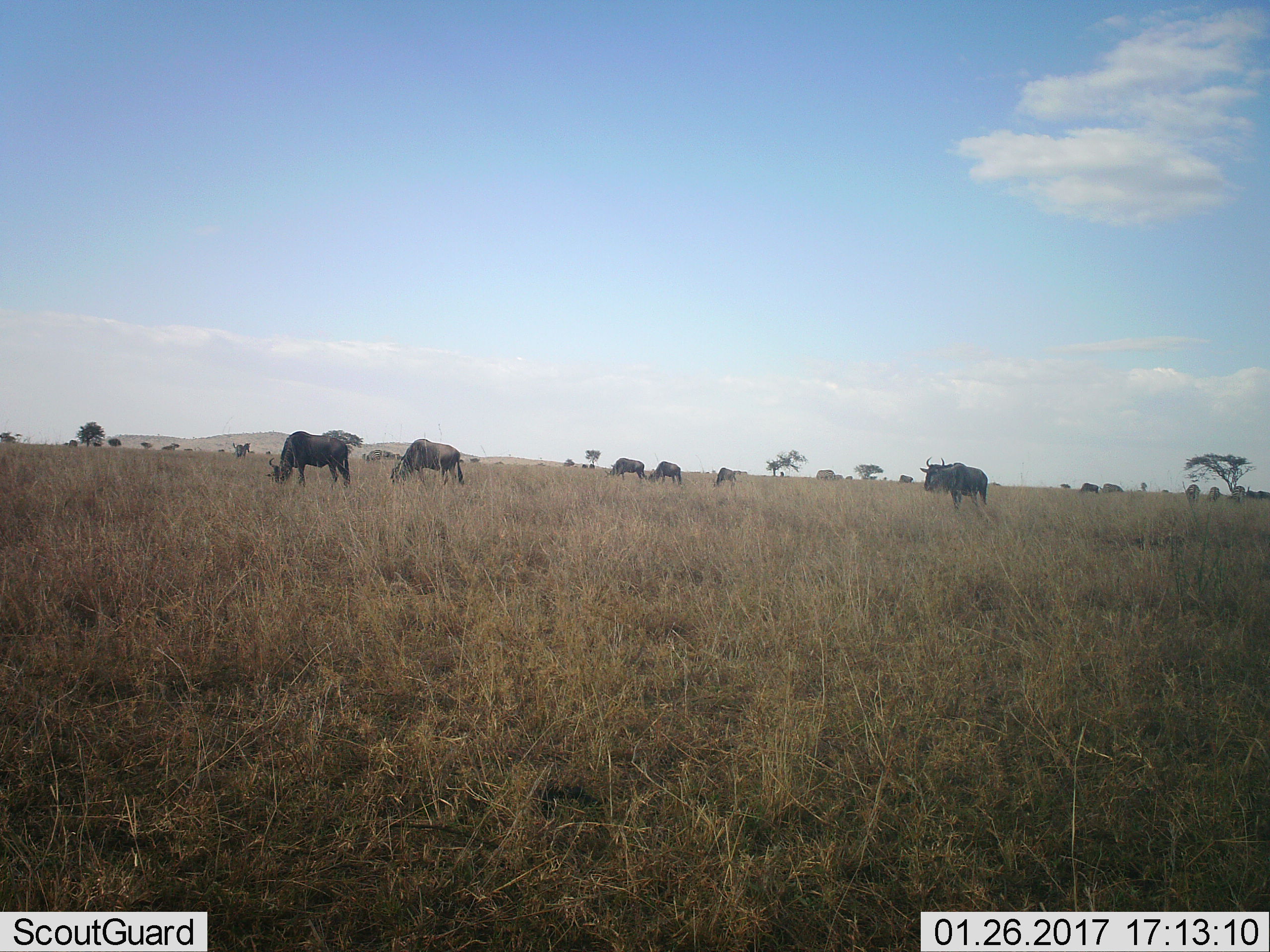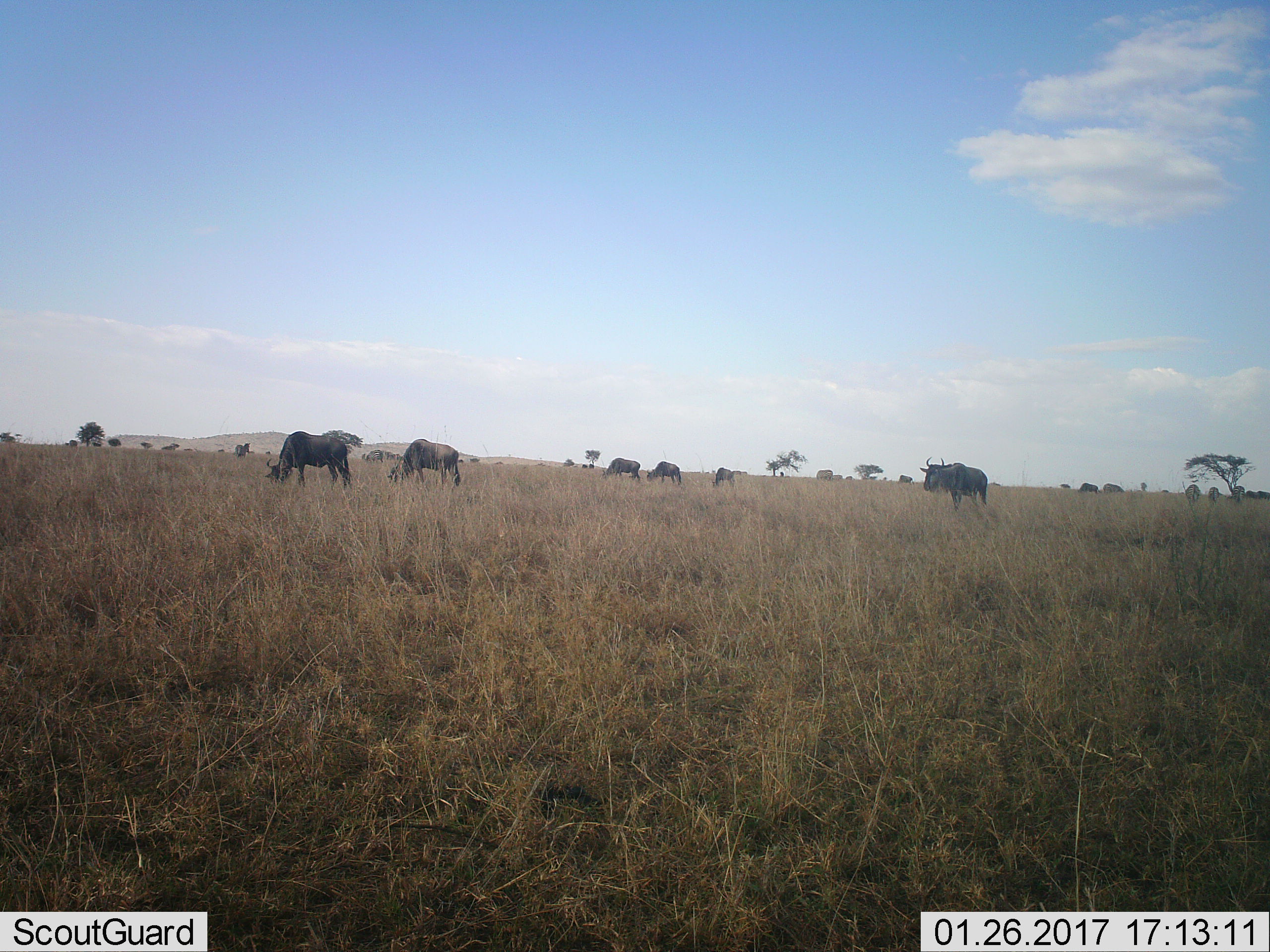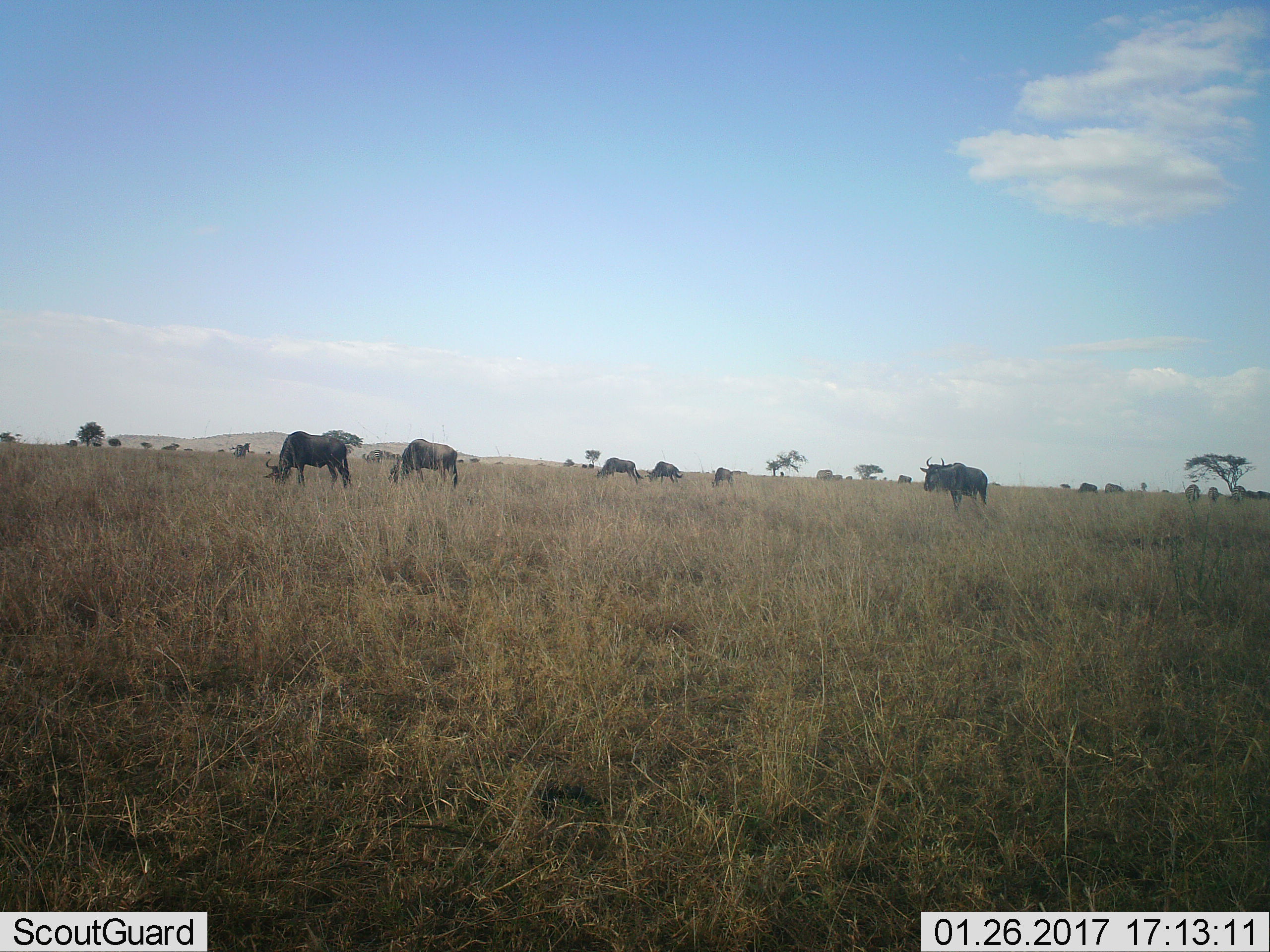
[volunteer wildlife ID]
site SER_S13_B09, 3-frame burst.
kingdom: Animalia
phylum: Chordata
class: Mammalia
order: Artiodactyla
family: Bovidae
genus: Connochaetes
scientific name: Connochaetes taurinus taurinus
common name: blue wildebeest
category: wildebeestblue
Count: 11-50.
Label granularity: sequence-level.